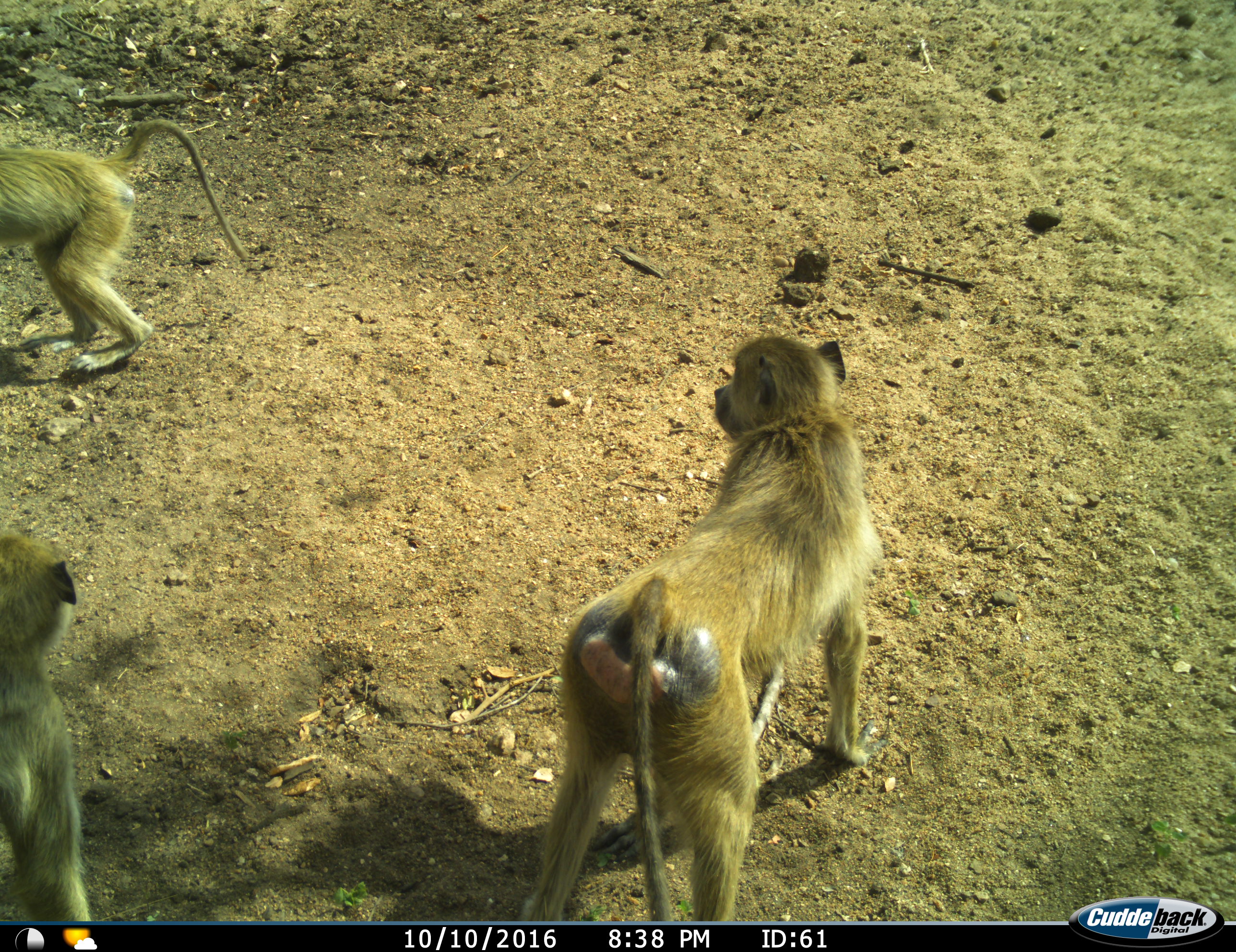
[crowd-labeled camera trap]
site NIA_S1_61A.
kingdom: Animalia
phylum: Chordata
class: Mammalia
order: Primates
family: Cercopithecidae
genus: Papio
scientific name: Papio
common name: baboon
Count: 3.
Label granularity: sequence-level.